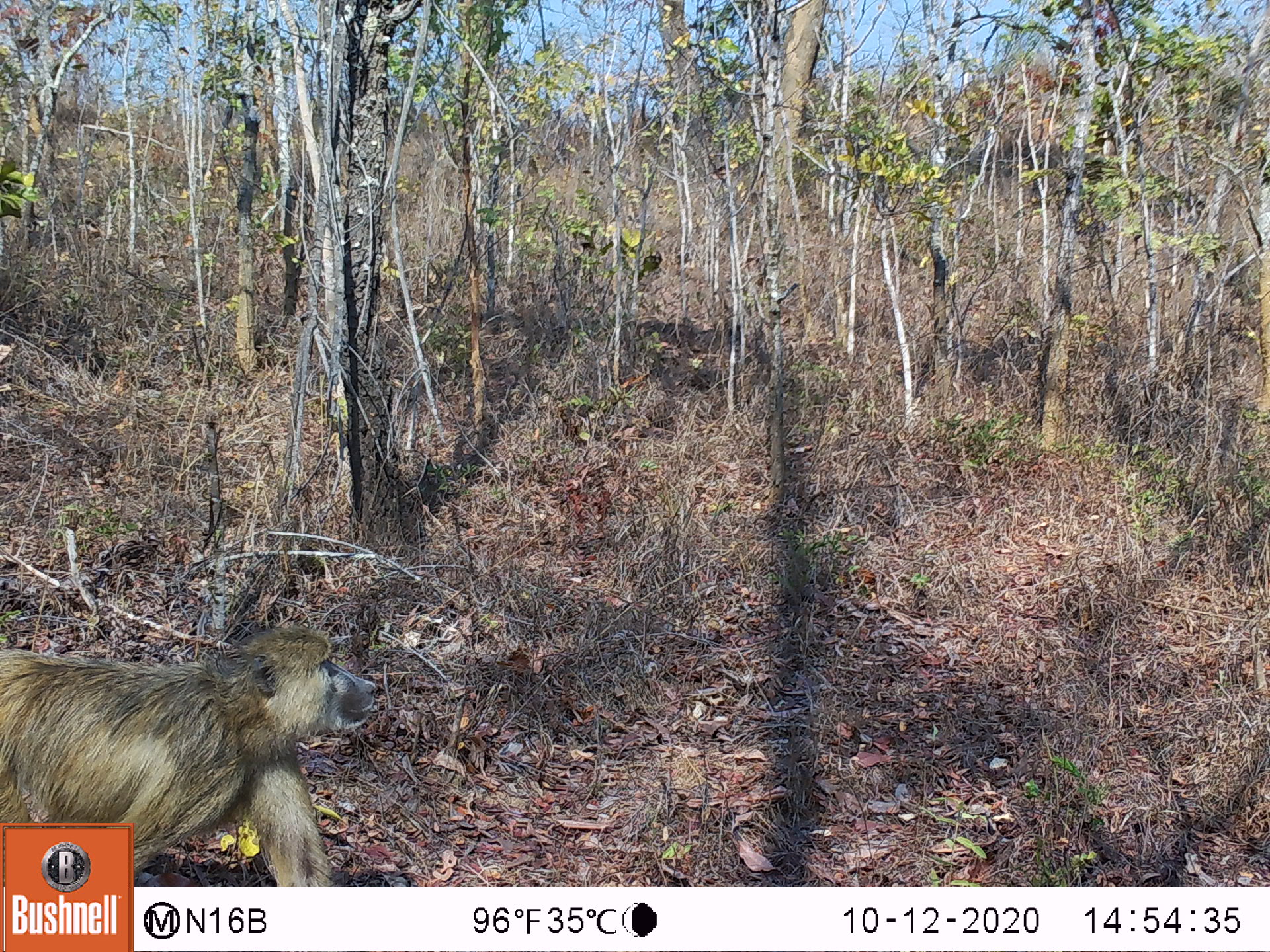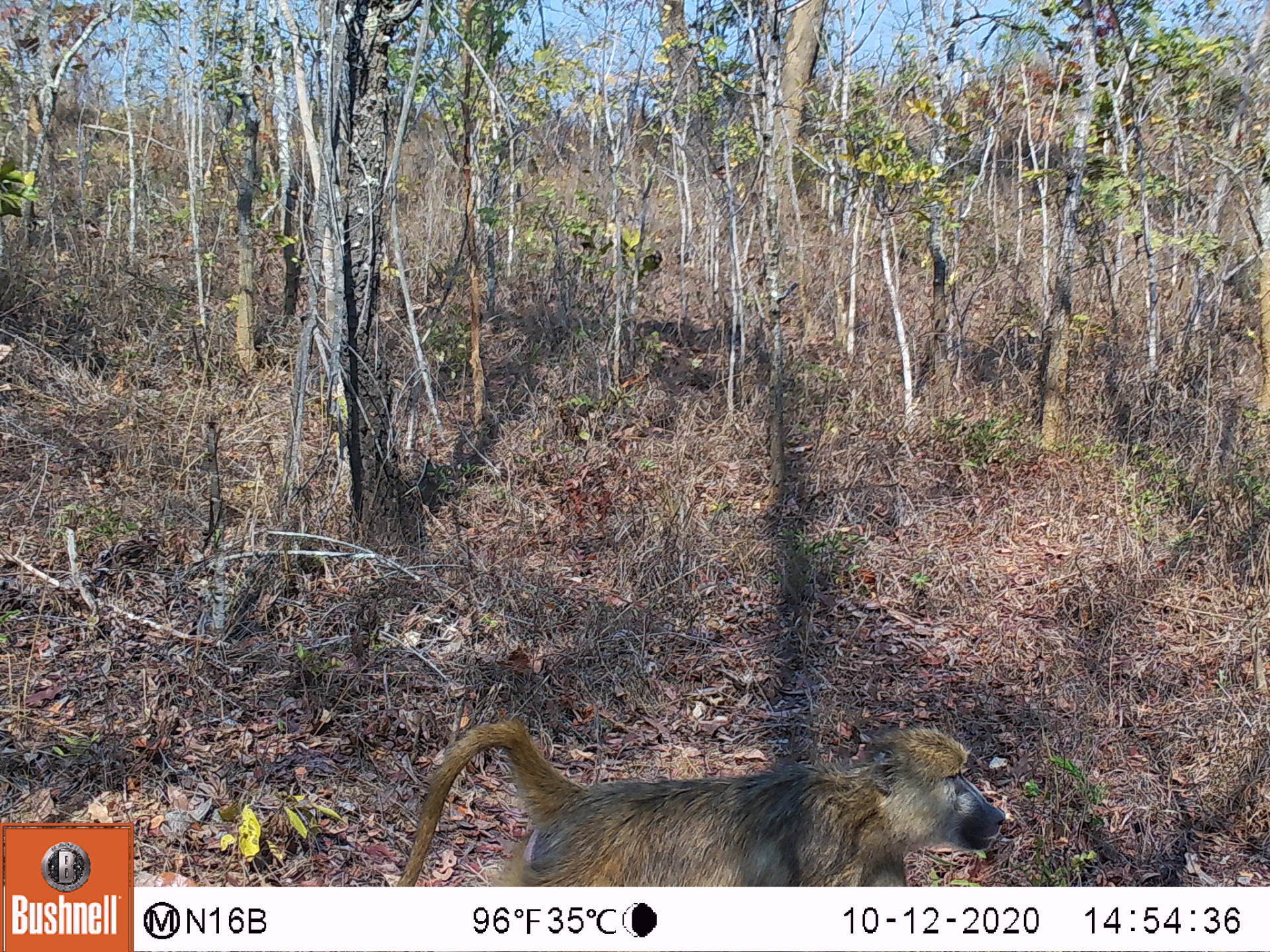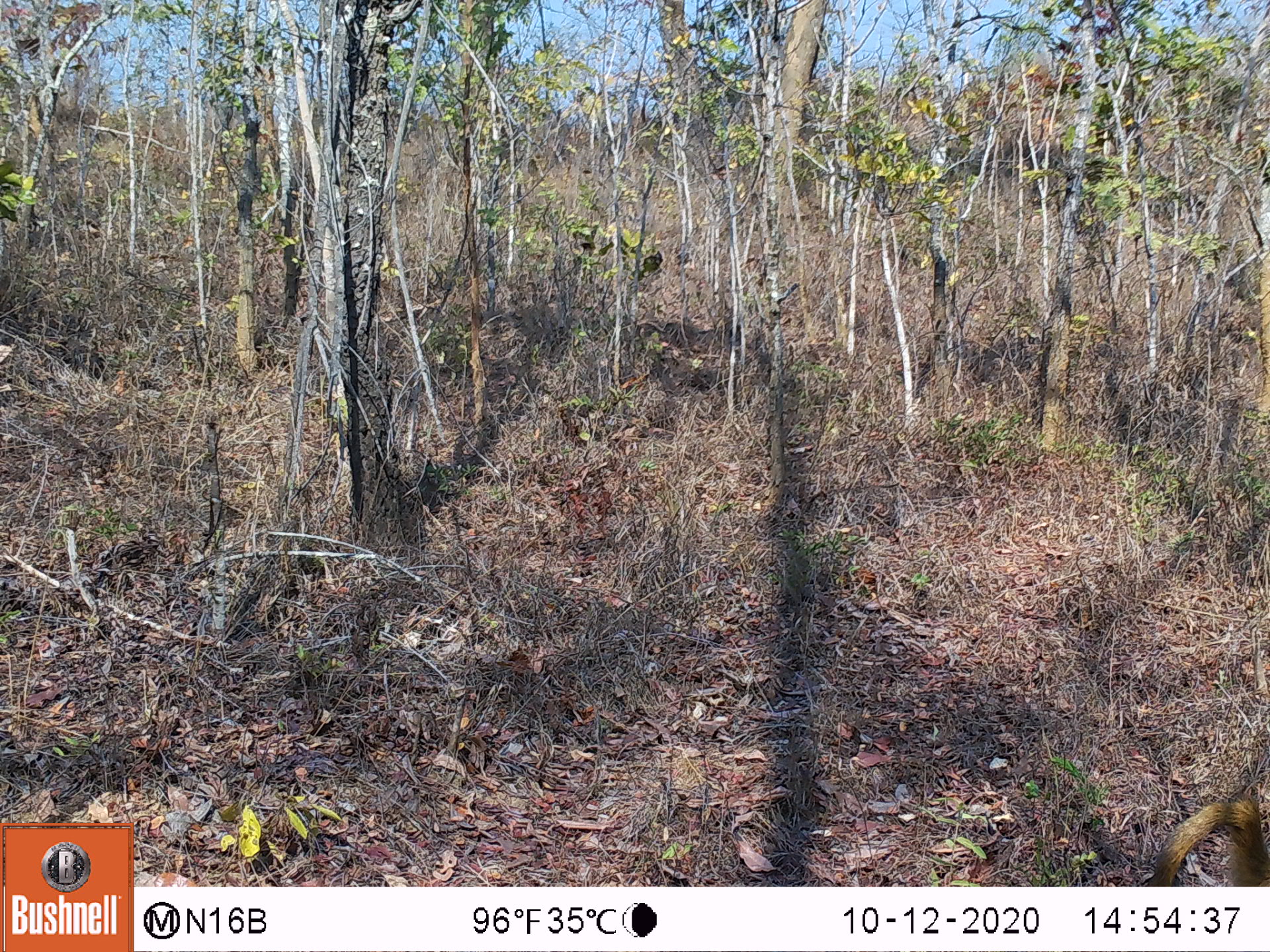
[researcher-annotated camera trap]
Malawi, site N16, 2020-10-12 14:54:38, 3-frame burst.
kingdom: Animalia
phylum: Chordata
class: Mammalia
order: Primates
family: Cercopithecidae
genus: Papio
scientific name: Papio cynocephalus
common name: yellow baboon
Yellow baboon (Papio cynocephalus), count 1.